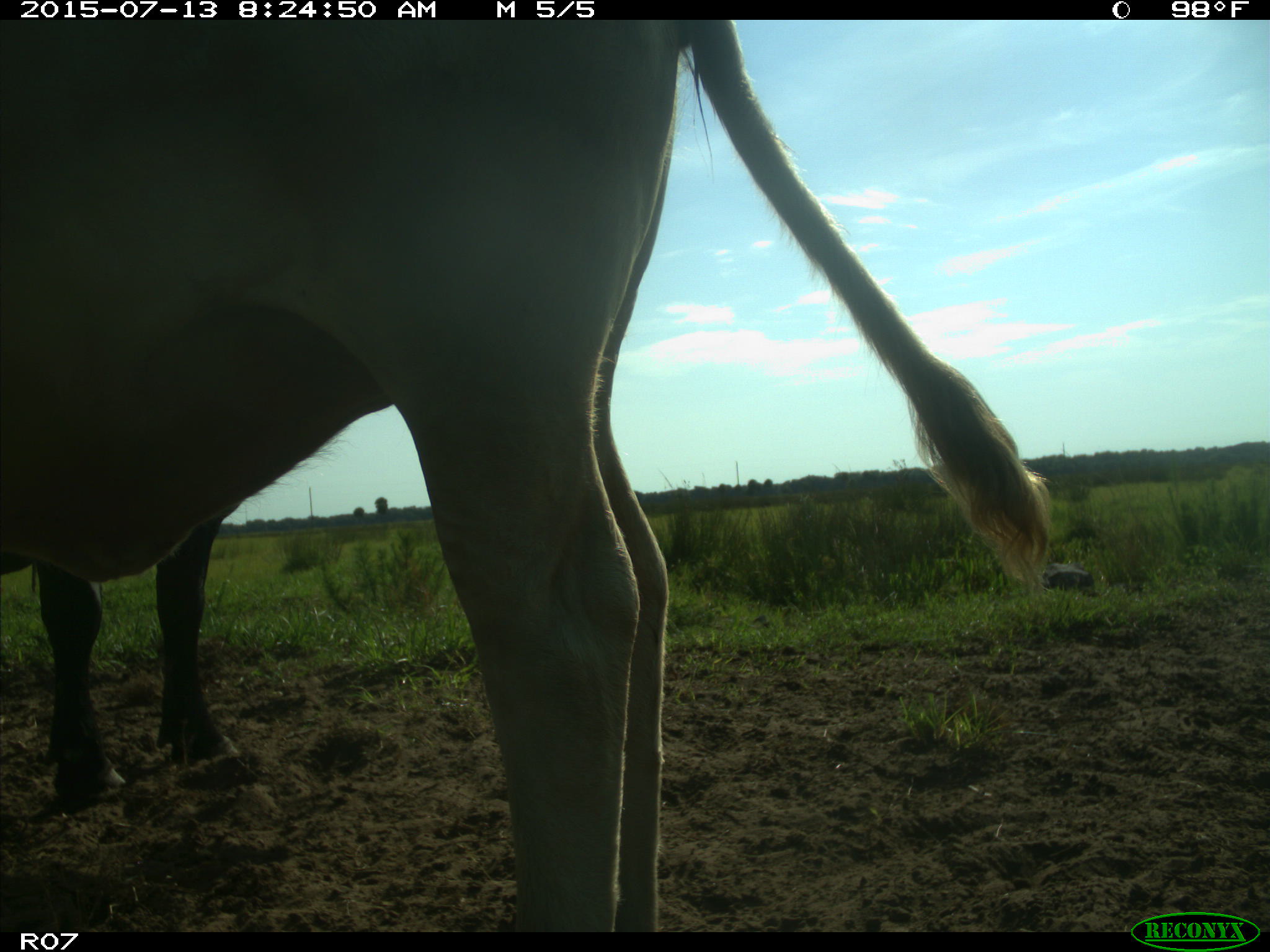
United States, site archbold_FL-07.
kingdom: Animalia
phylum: Chordata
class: Mammalia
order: Artiodactyla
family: Bovidae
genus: Bos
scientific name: Bos taurus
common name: domestic cow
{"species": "Bos taurus (domestic cow)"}